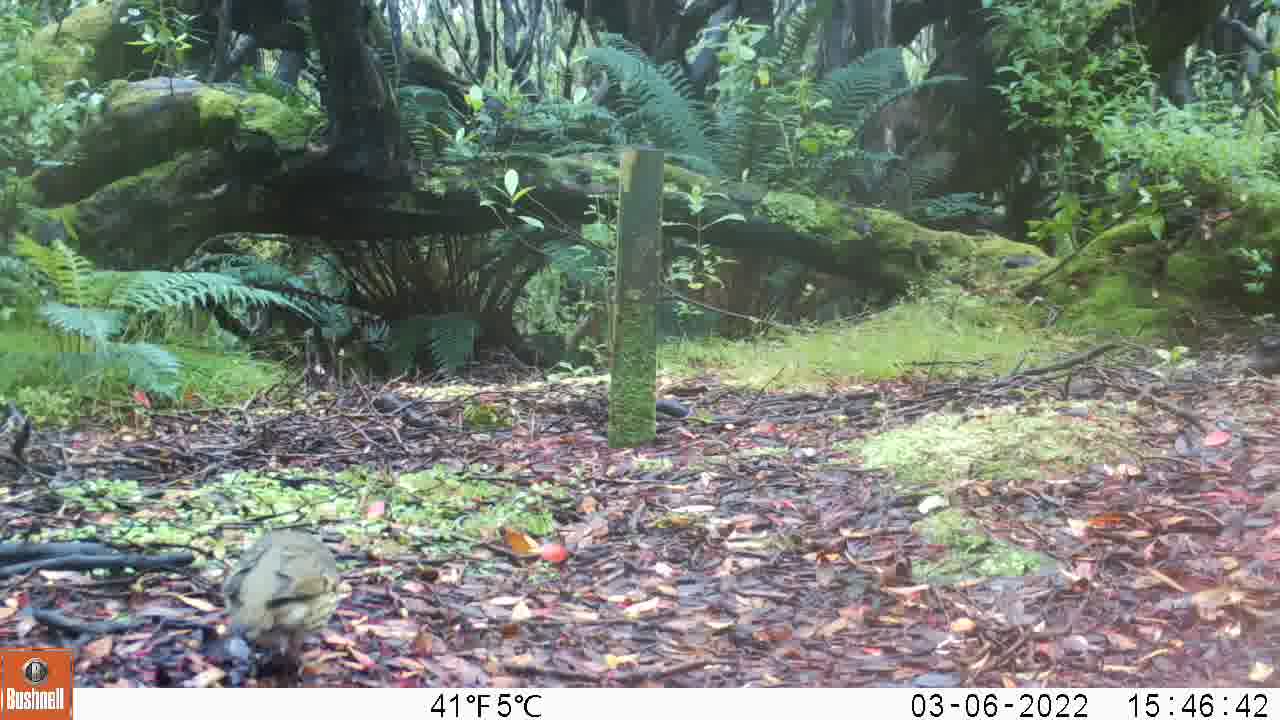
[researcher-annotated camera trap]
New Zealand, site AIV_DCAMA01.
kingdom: Animalia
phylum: Chordata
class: Aves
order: Passeriformes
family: Turdidae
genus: Turdus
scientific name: Turdus philomelos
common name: song thrush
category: thrush